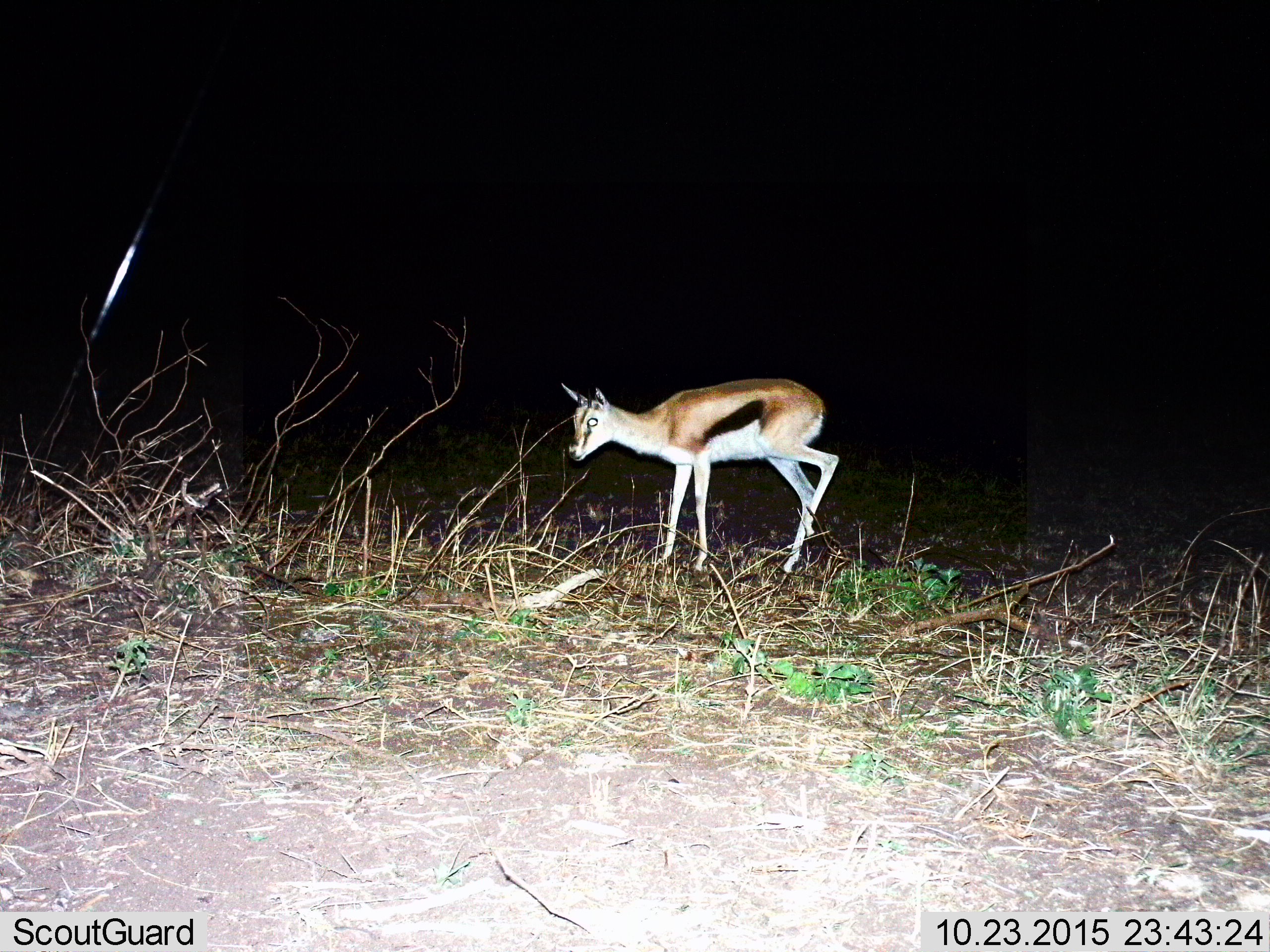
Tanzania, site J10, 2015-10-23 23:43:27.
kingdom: Animalia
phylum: Chordata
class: Mammalia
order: Artiodactyla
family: Bovidae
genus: Eudorcas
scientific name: Eudorcas thomsonii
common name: thomson's gazelle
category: gazellethomsons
Gazellethomsons (thomson's gazelle) (Eudorcas thomsonii), count 1. Behavior (volunteer vote fractions): standing 50%, resting 0%, moving 40%, interacting 10%. Young present (vote fraction): 20%. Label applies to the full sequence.